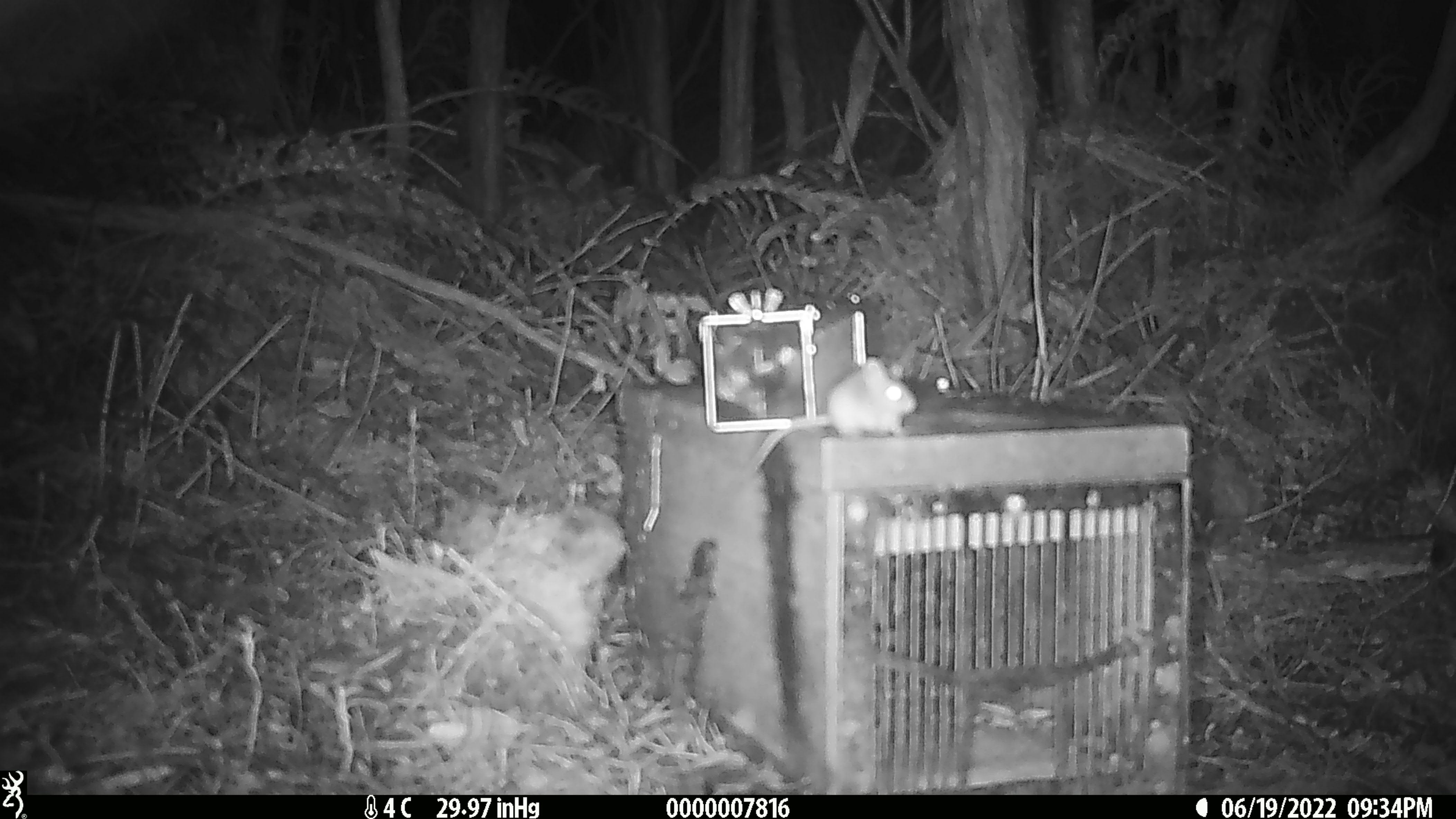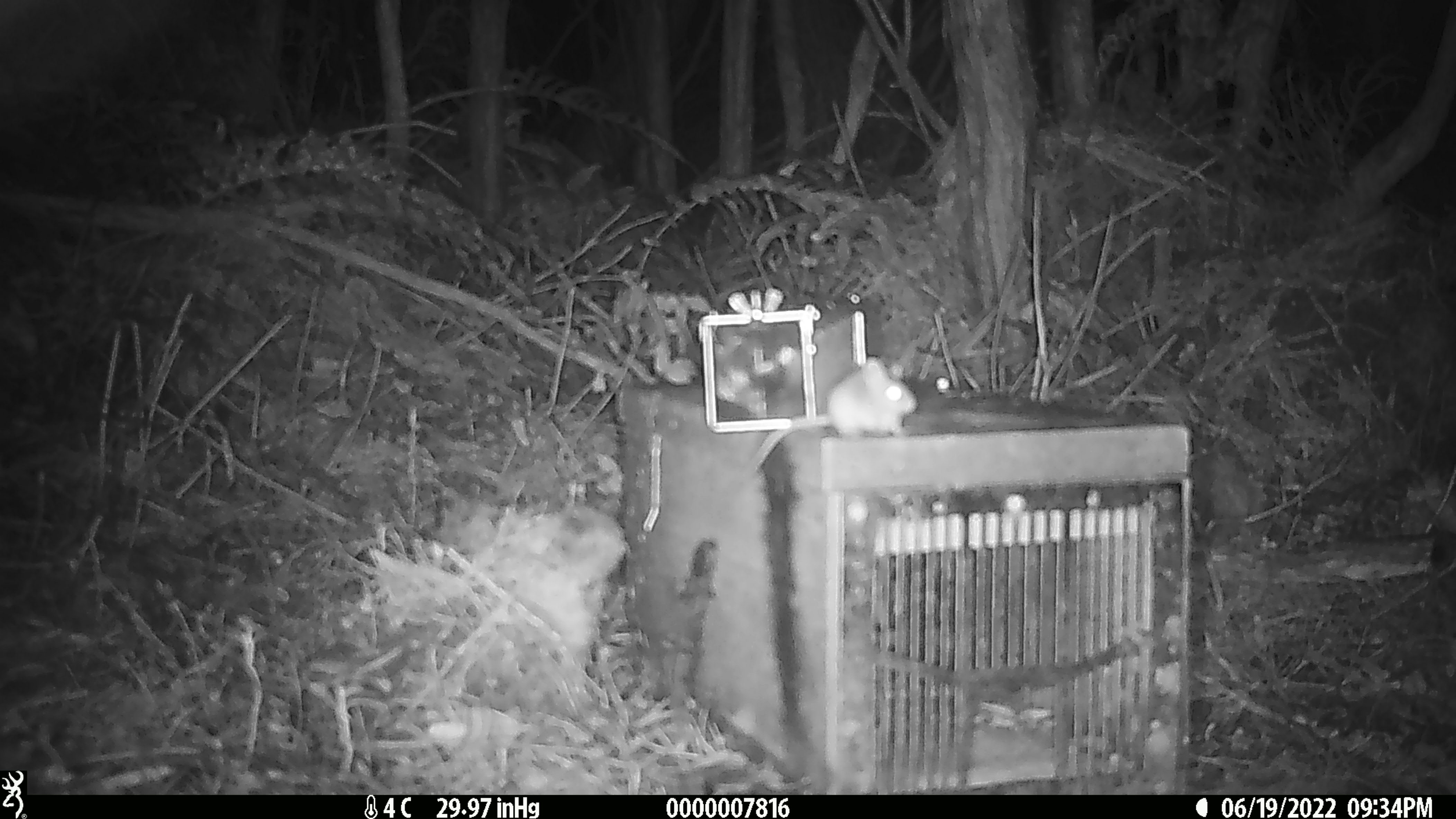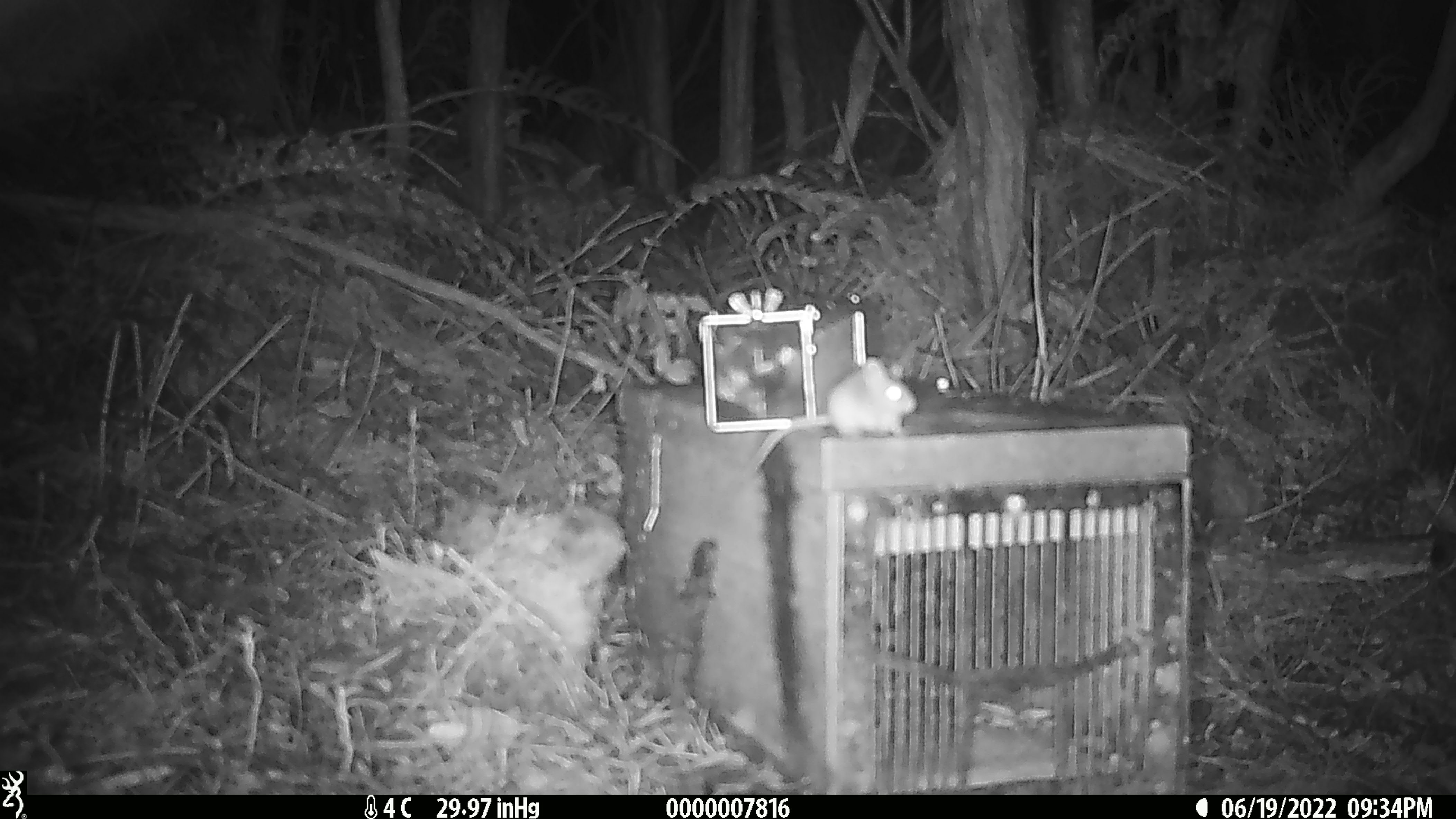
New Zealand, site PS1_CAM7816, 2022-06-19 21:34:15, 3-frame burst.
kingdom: Animalia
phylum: Chordata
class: Mammalia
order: Rodentia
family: Muridae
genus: Mus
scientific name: Mus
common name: mouse